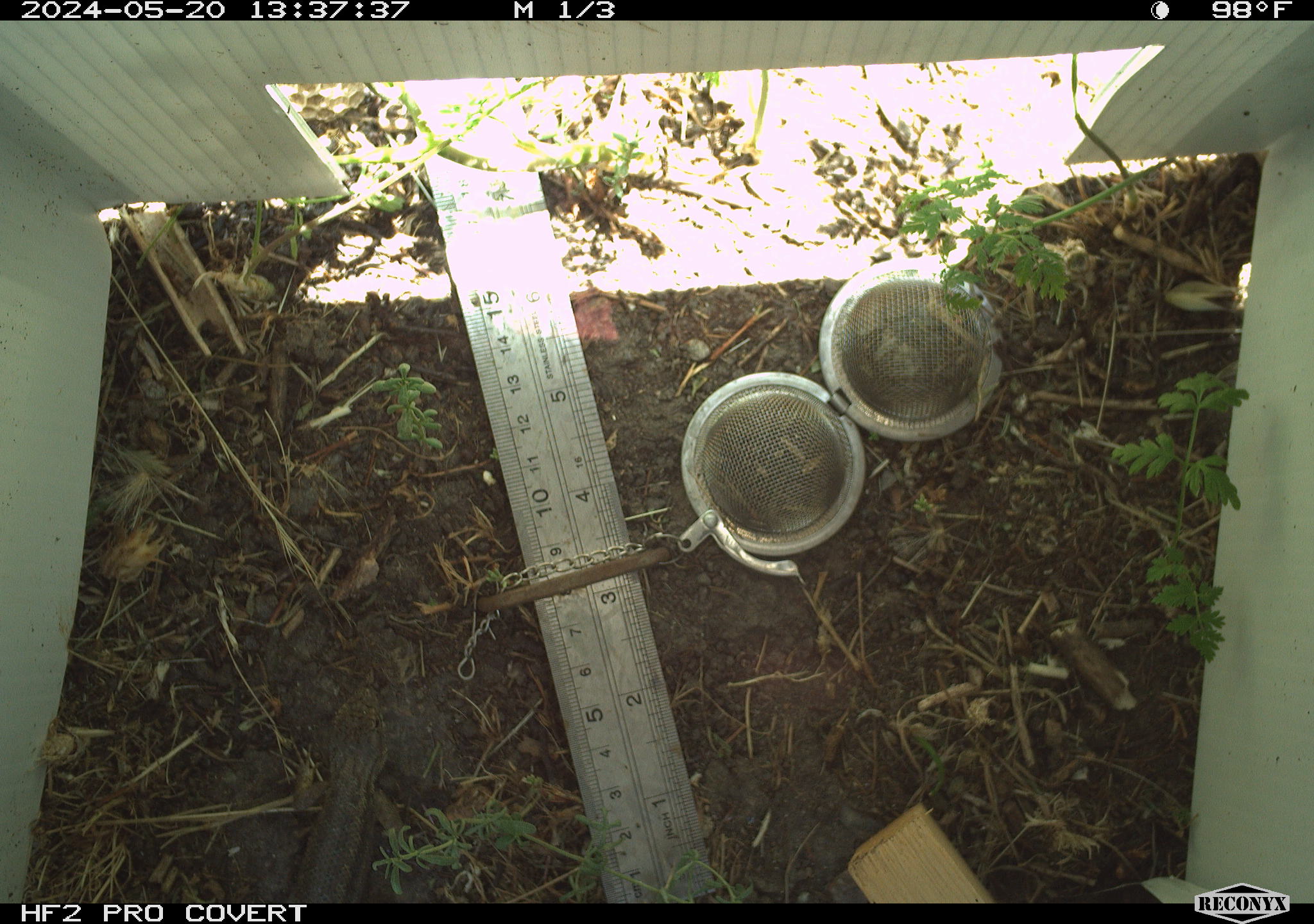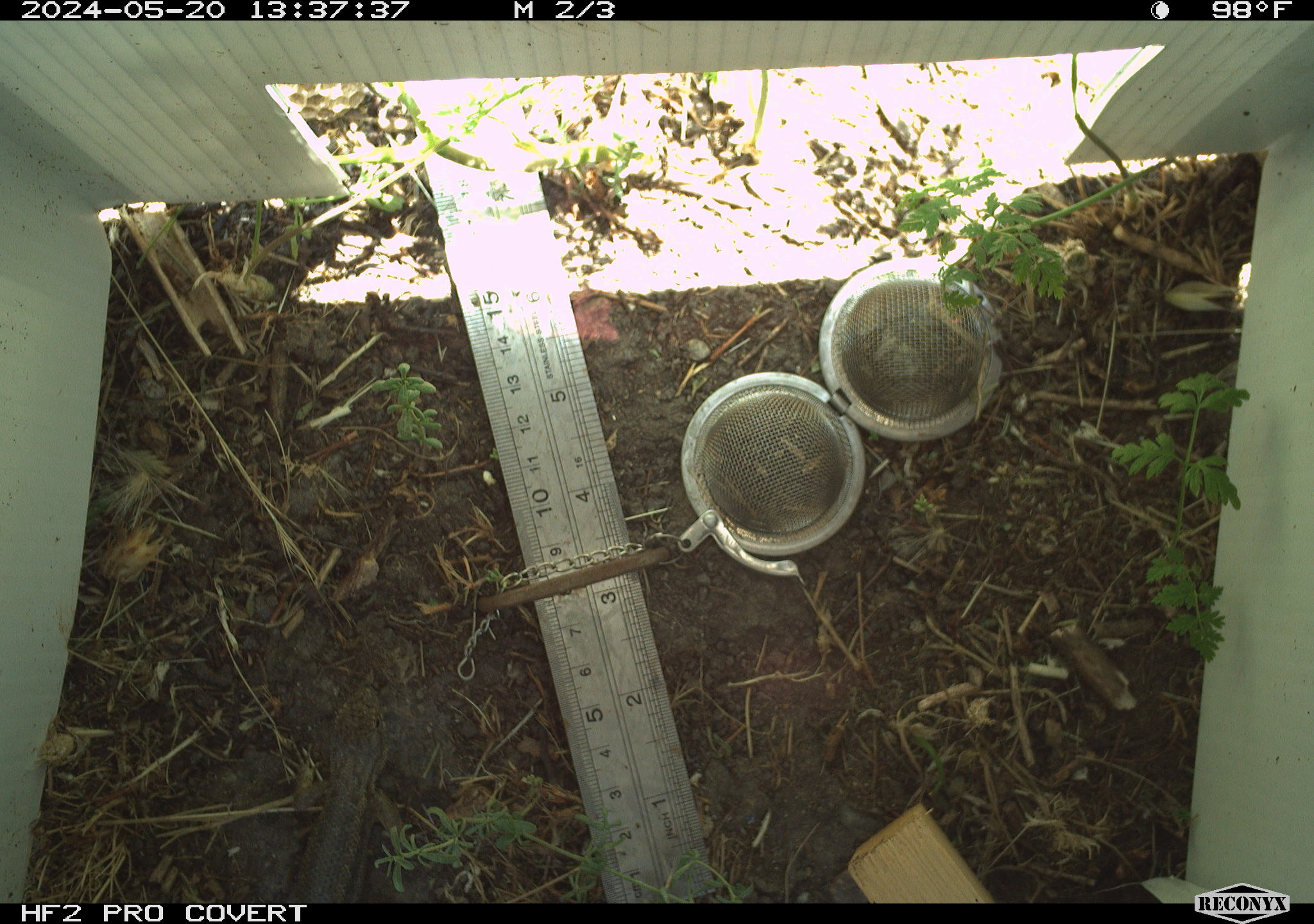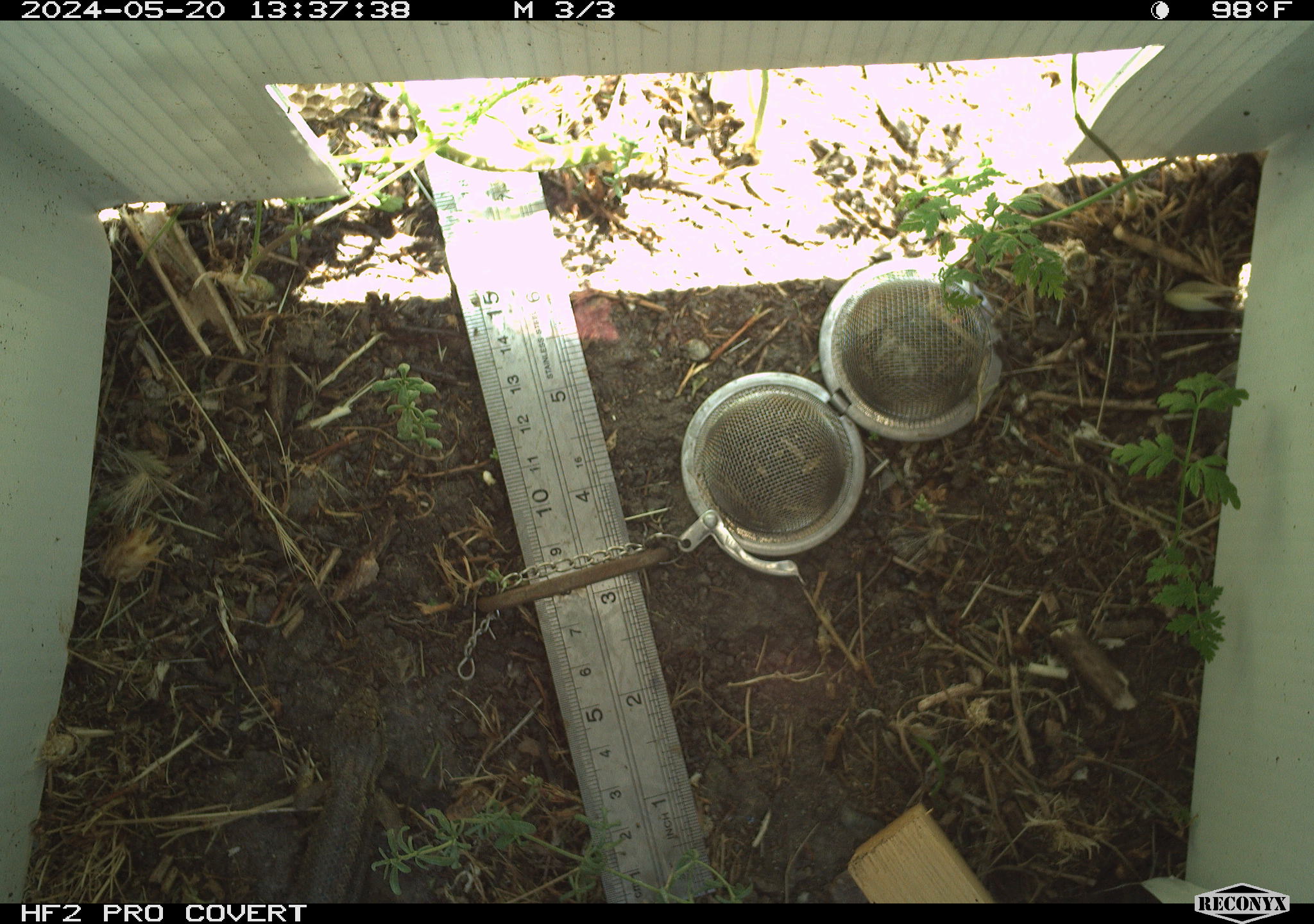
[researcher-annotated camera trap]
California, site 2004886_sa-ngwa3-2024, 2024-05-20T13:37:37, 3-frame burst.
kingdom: Animalia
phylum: Chordata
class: Reptilia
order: Squamata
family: Phrynosomatidae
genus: Sceloporus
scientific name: Sceloporus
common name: spiny lizards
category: sceloporus species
Sceloporus species (spiny lizards) (Sceloporus).